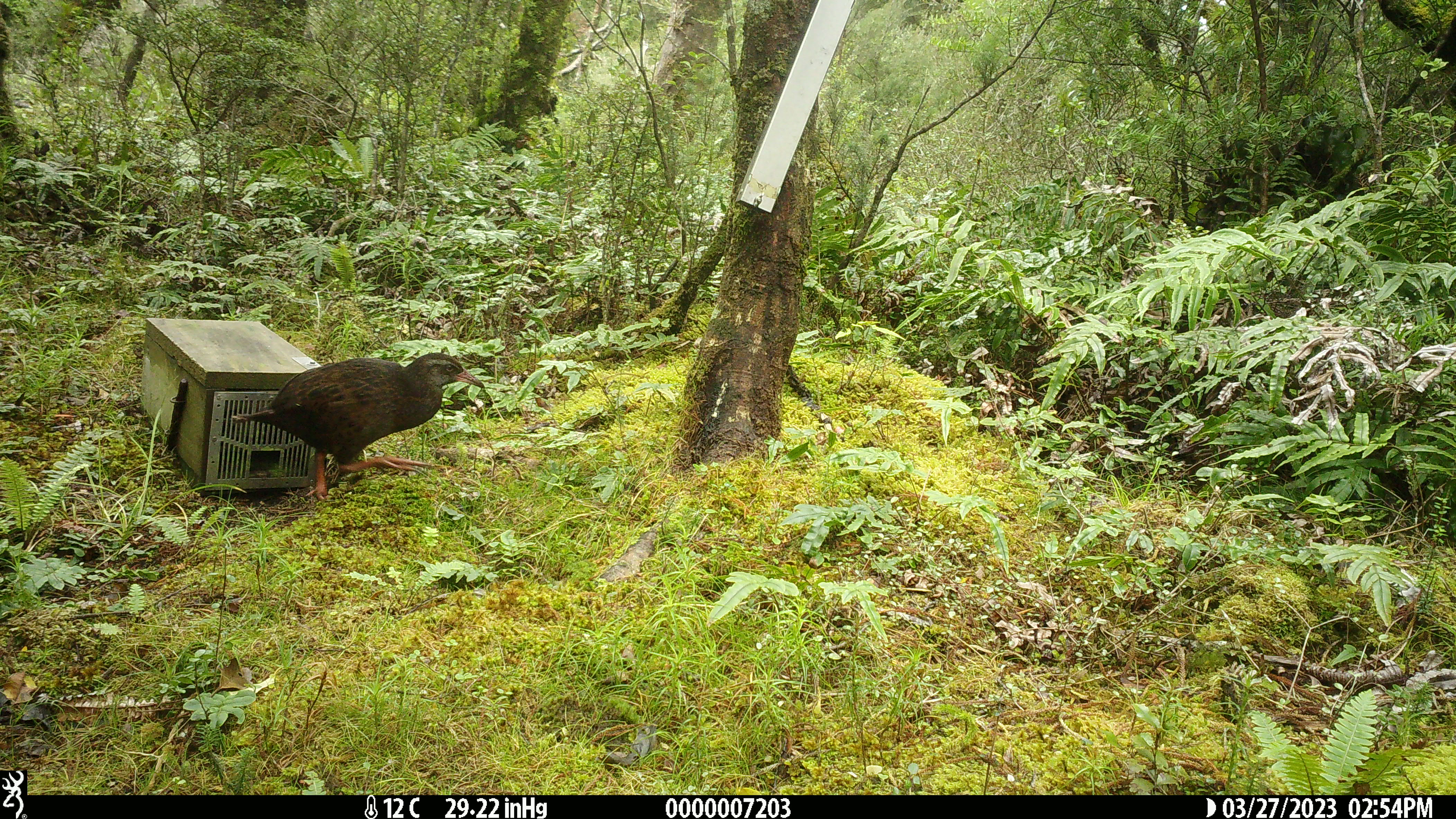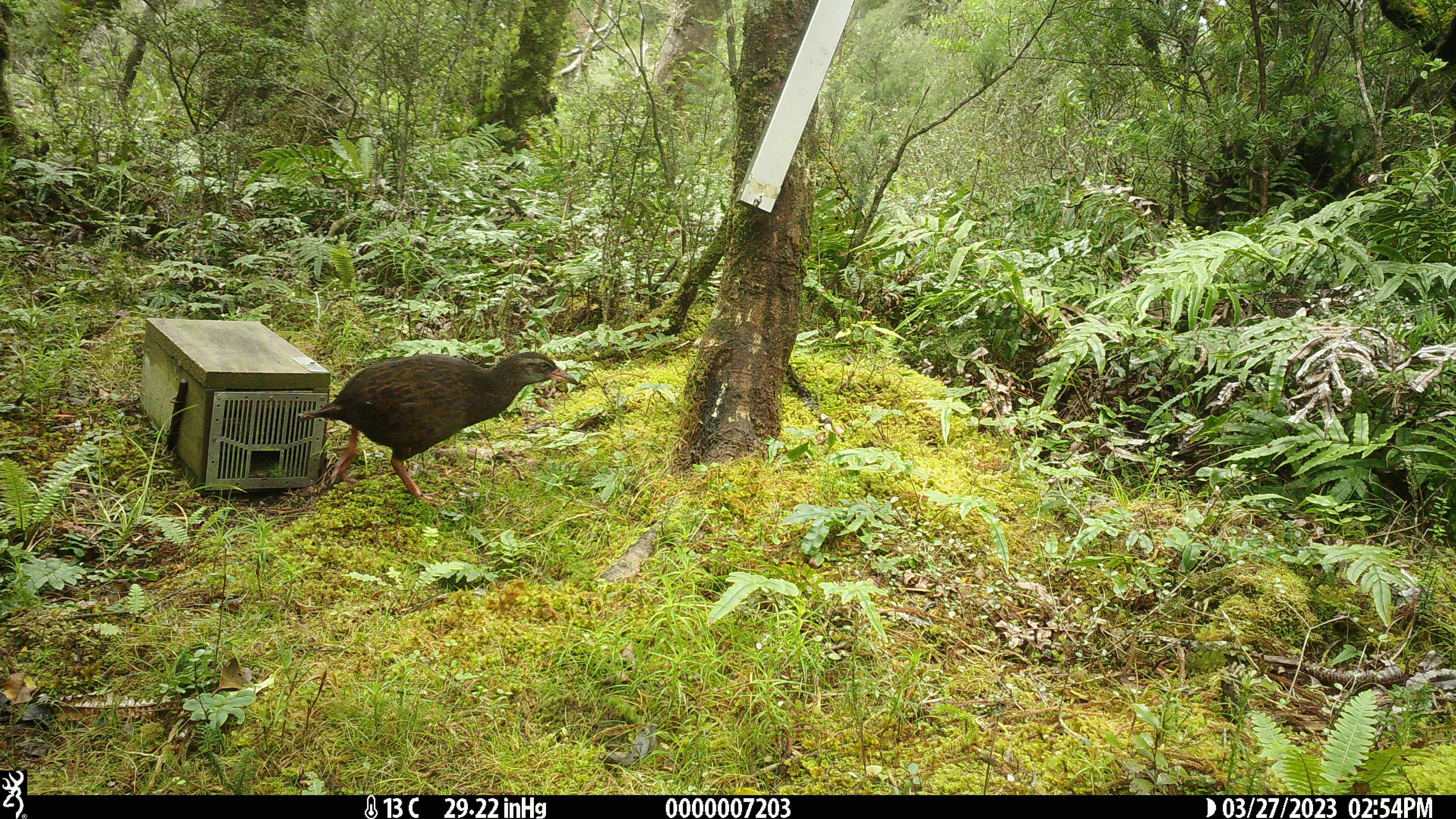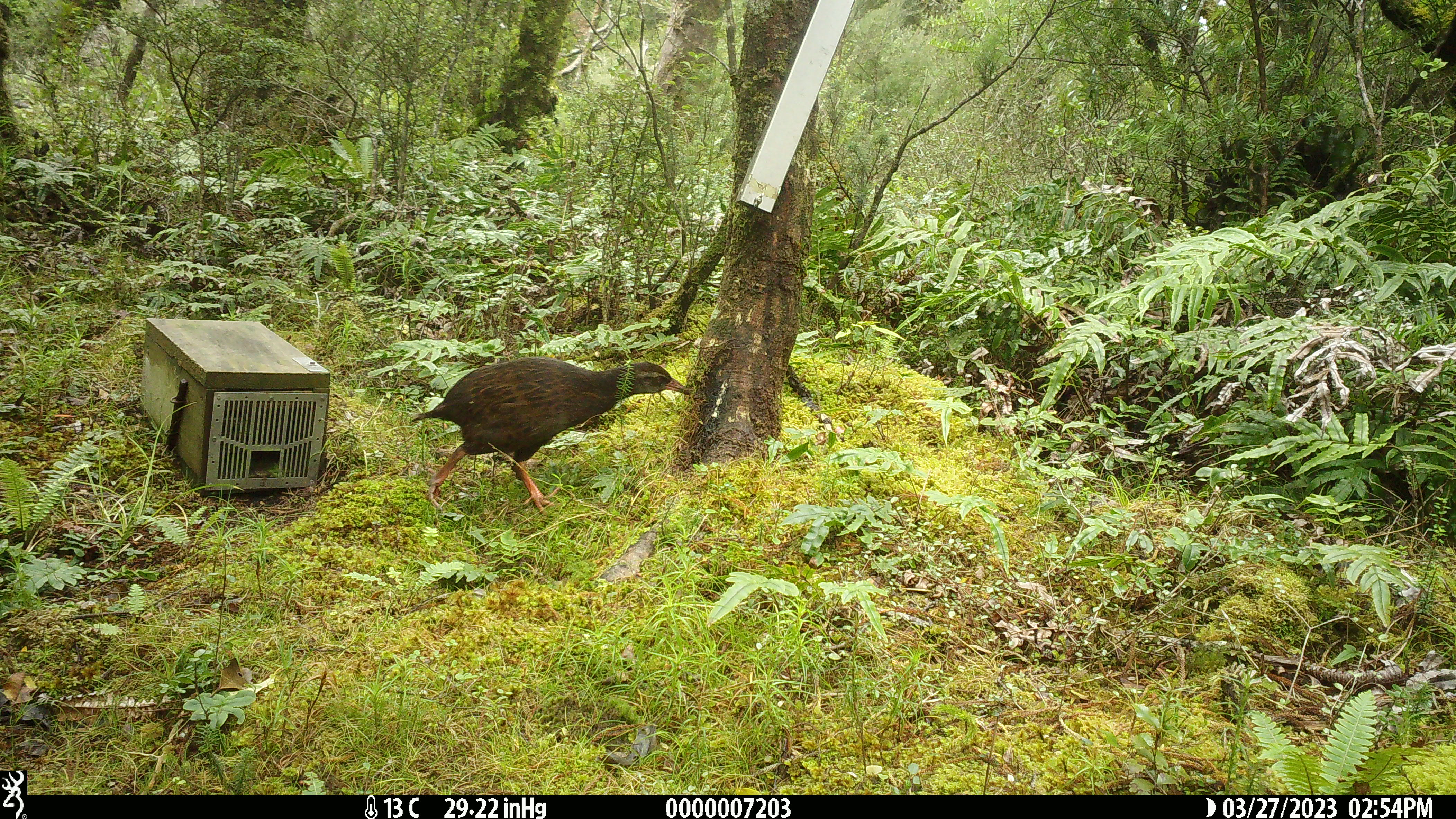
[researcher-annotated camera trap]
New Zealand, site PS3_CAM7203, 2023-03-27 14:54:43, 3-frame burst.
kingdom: Animalia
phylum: Chordata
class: Aves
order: Gruiformes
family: Rallidae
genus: Gallirallus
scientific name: Gallirallus australis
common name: weka